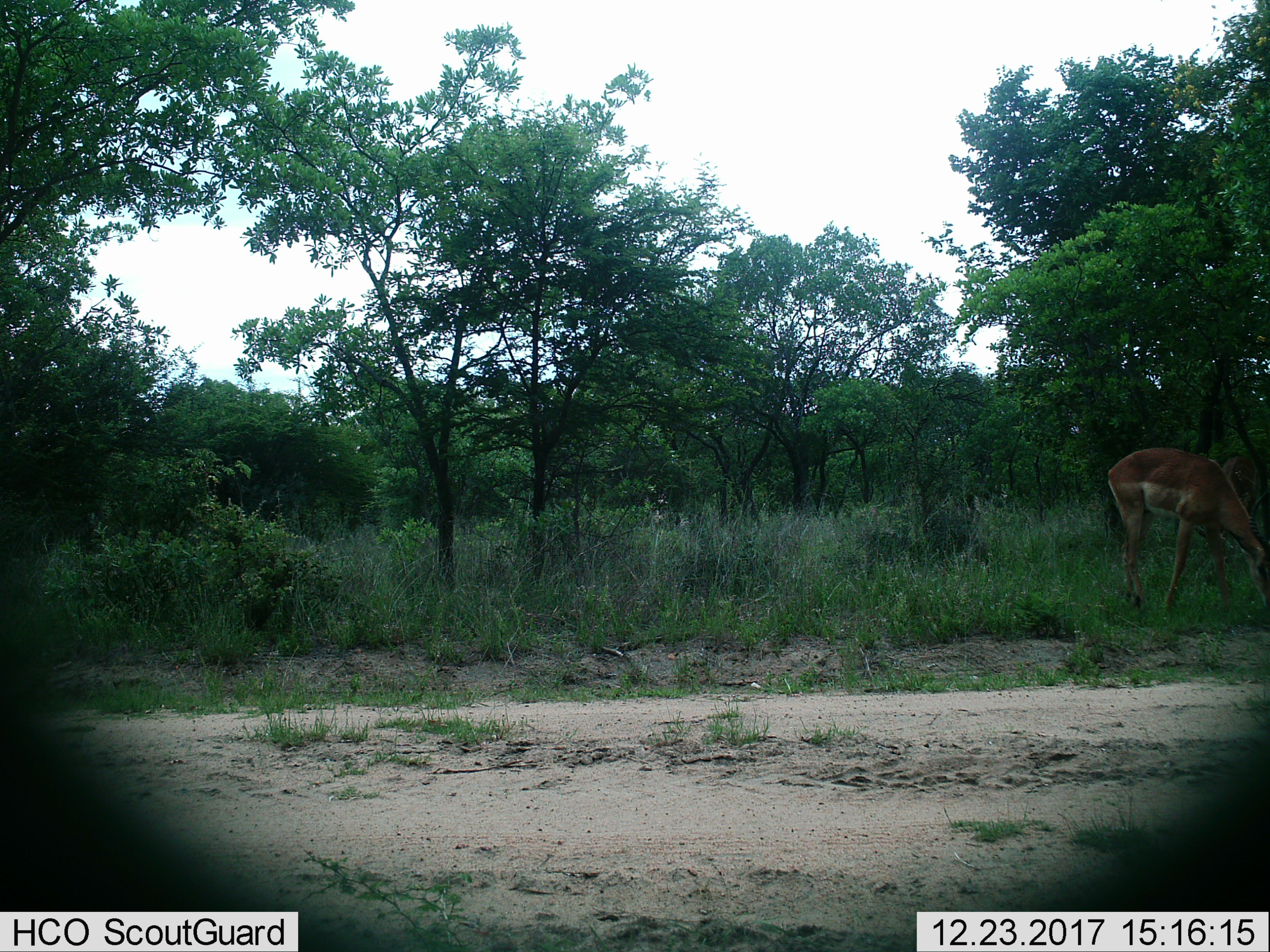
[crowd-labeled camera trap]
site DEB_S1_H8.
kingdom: Animalia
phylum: Chordata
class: Mammalia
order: Artiodactyla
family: Bovidae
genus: Aepyceros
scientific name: Aepyceros melampus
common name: impala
Impala (Aepyceros melampus), count 1. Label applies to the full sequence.